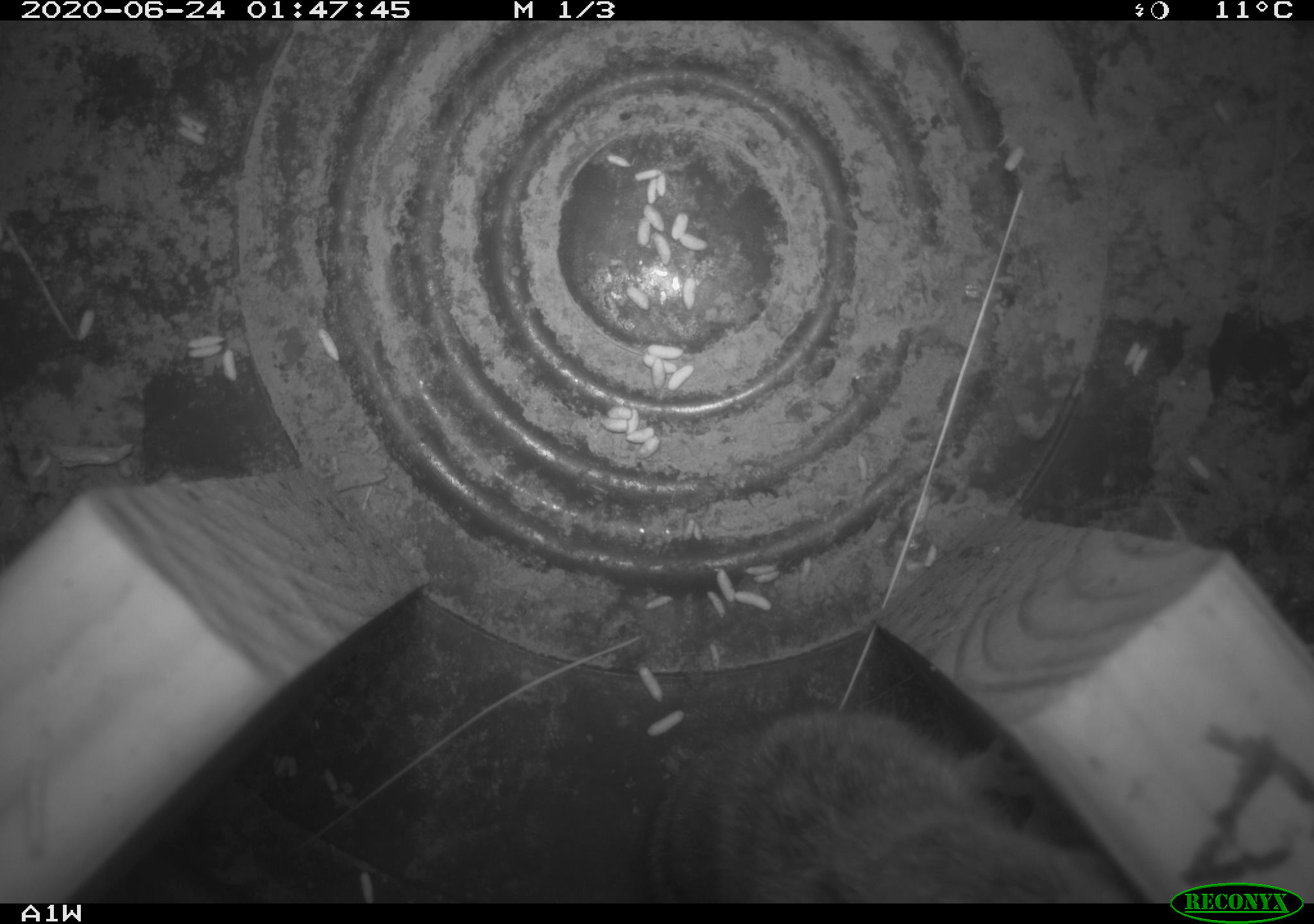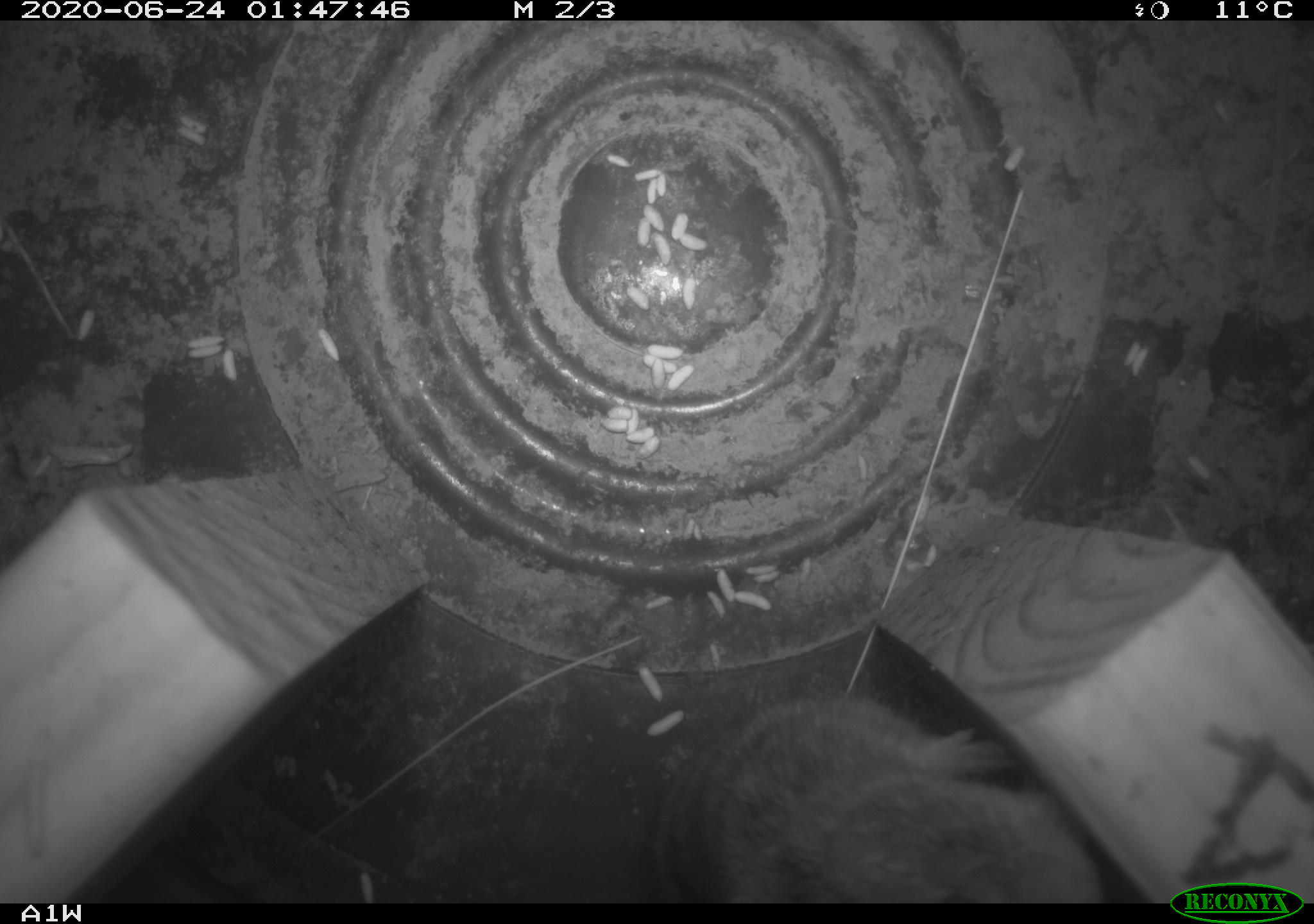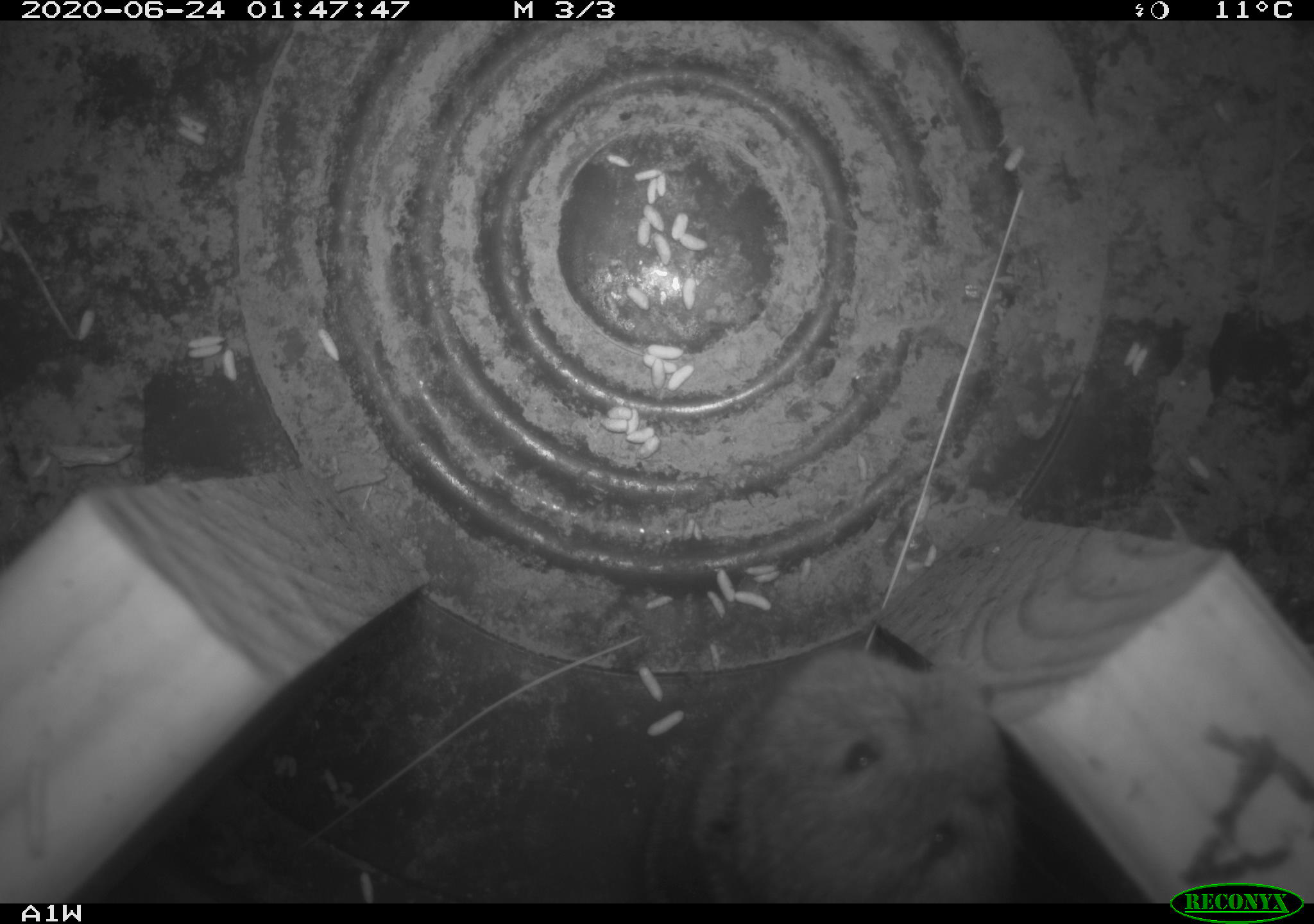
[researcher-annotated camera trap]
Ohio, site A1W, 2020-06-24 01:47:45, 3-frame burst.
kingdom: Animalia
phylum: Chordata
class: Mammalia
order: Rodentia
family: Cricetidae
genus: Microtus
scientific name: Microtus pennsylvanicus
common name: meadow vole